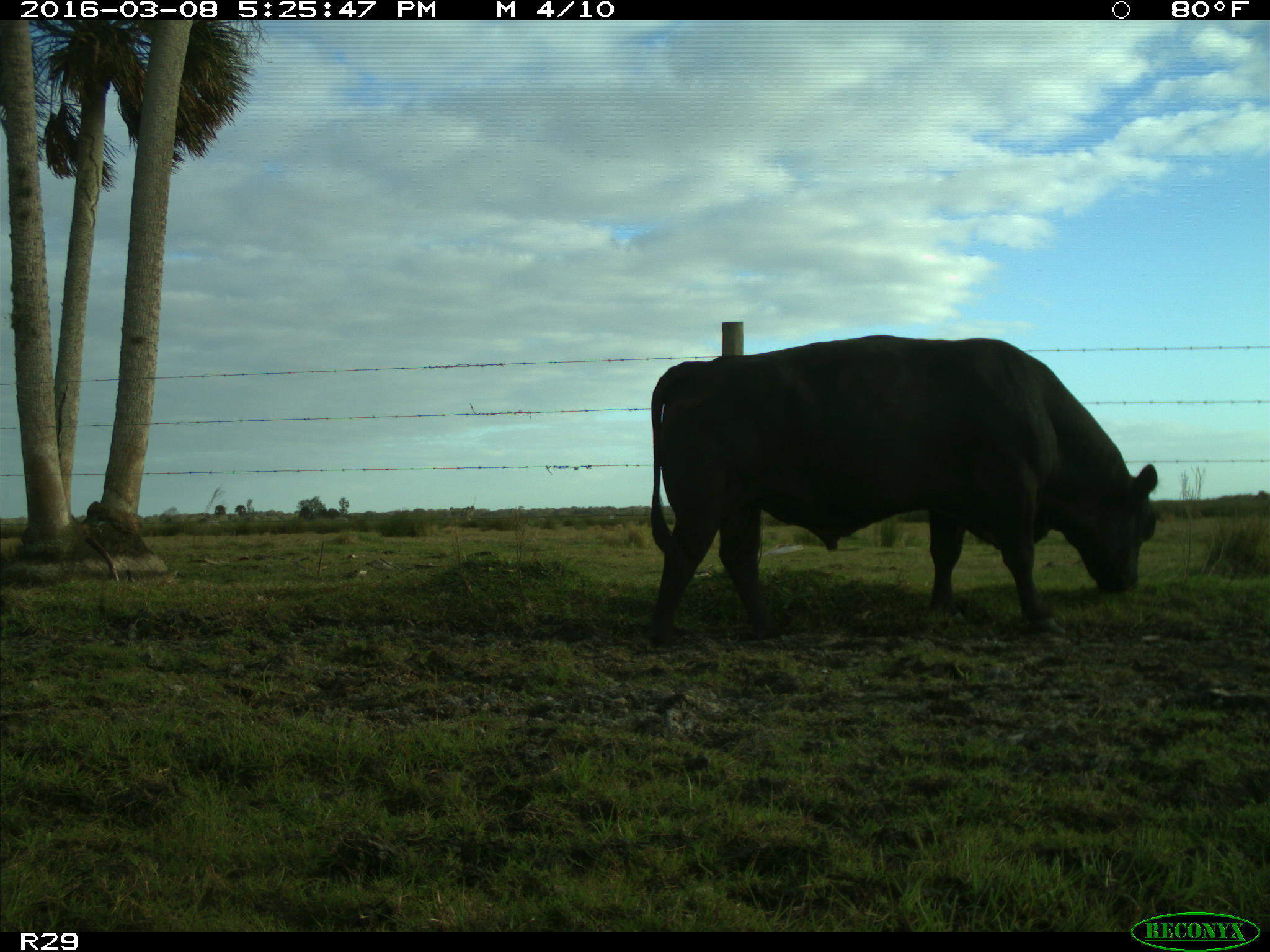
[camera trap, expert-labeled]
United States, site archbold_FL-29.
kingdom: Animalia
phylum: Chordata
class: Mammalia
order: Artiodactyla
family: Bovidae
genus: Bos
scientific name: Bos taurus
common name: domestic cow